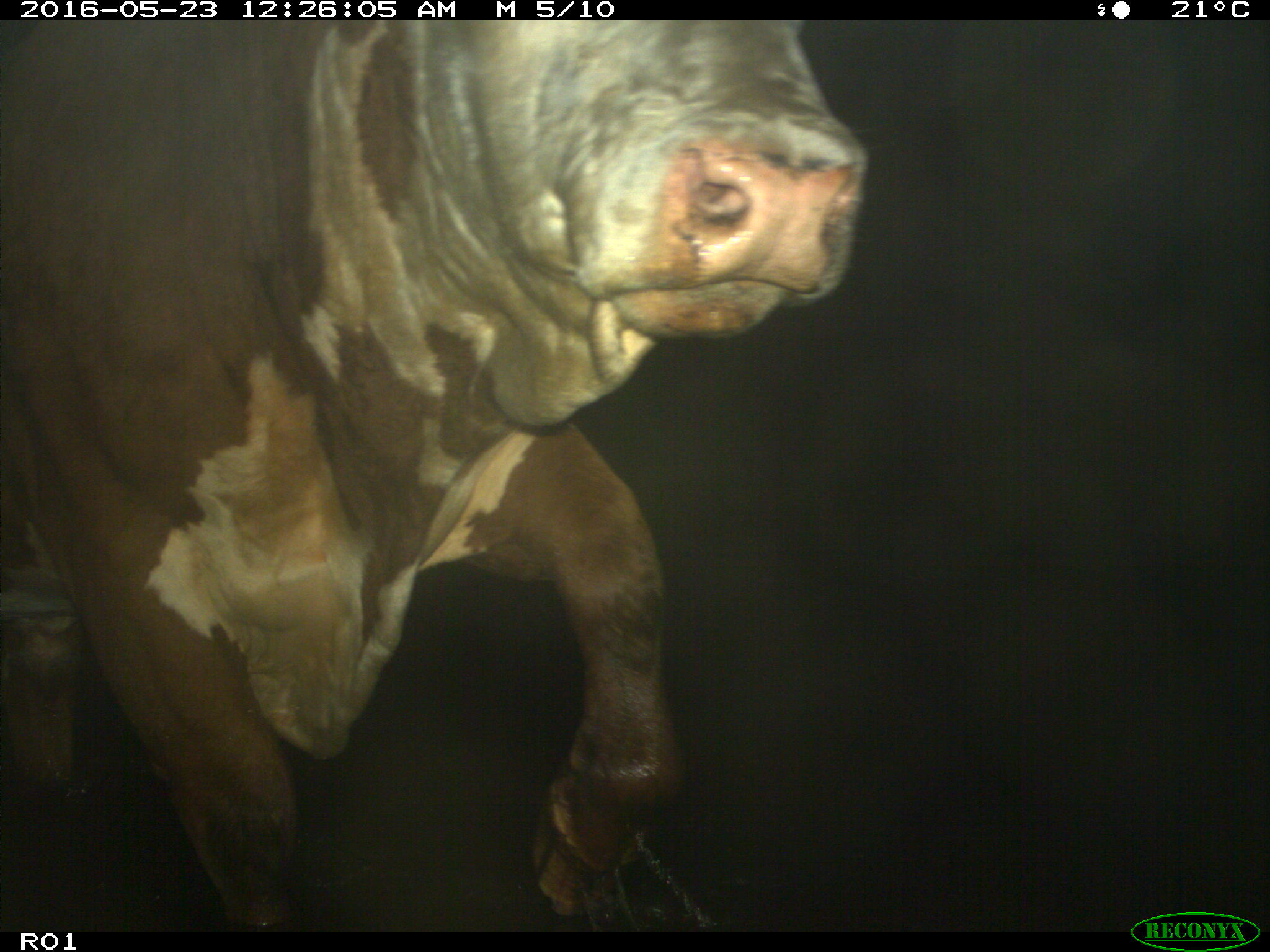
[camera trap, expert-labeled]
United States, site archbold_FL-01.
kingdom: Animalia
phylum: Chordata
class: Mammalia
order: Artiodactyla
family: Bovidae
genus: Bos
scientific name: Bos taurus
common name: domestic cow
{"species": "Bos taurus (domestic cow)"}